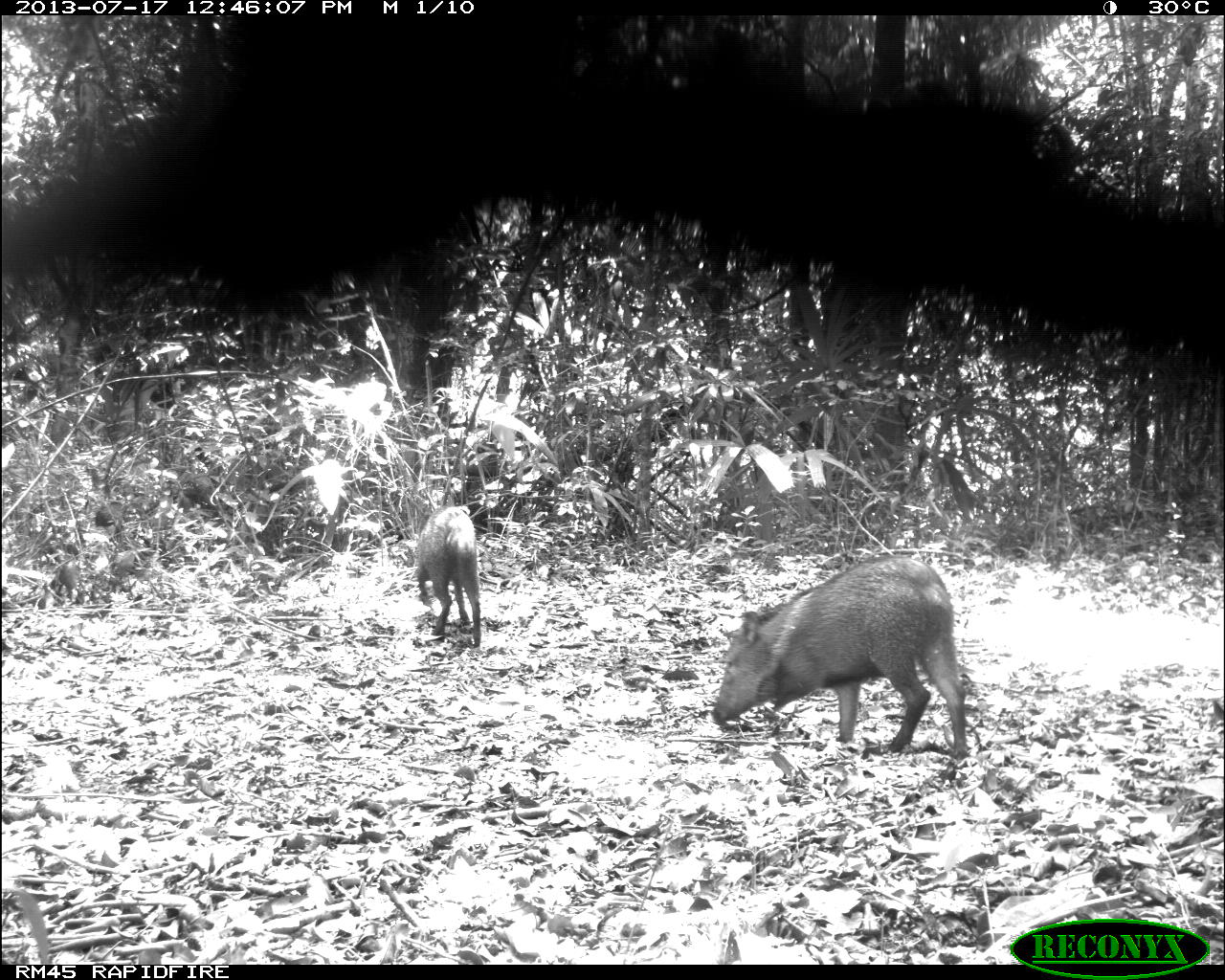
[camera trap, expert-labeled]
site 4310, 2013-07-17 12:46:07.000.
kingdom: Animalia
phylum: Chordata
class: Mammalia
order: Artiodactyla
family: Tayassuidae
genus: Pecari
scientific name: Pecari tajacu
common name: collared peccary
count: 6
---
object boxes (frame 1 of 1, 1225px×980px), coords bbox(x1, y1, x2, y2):
pecari tajacu: bbox(711, 550, 996, 753); bbox(412, 504, 490, 646)